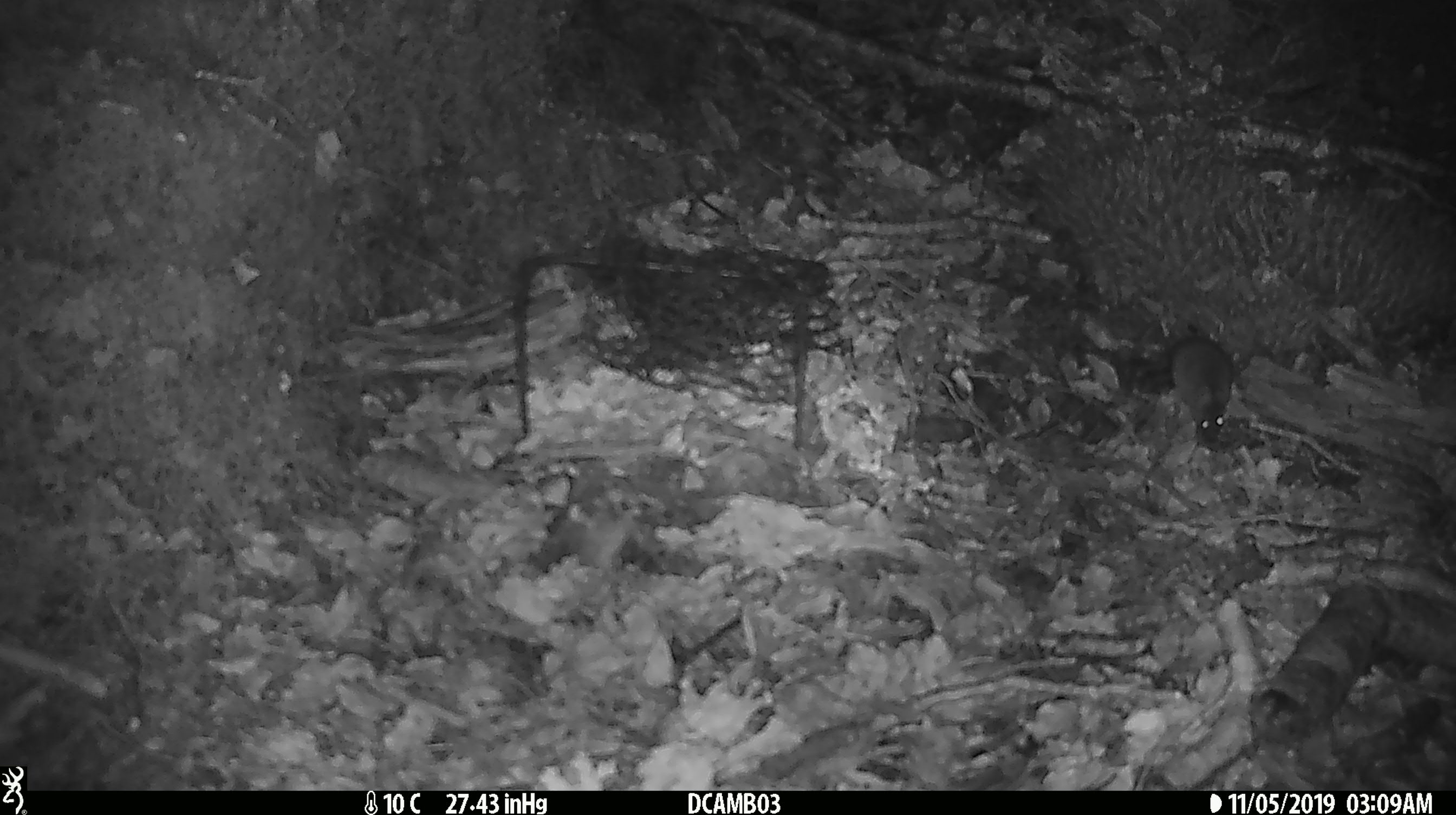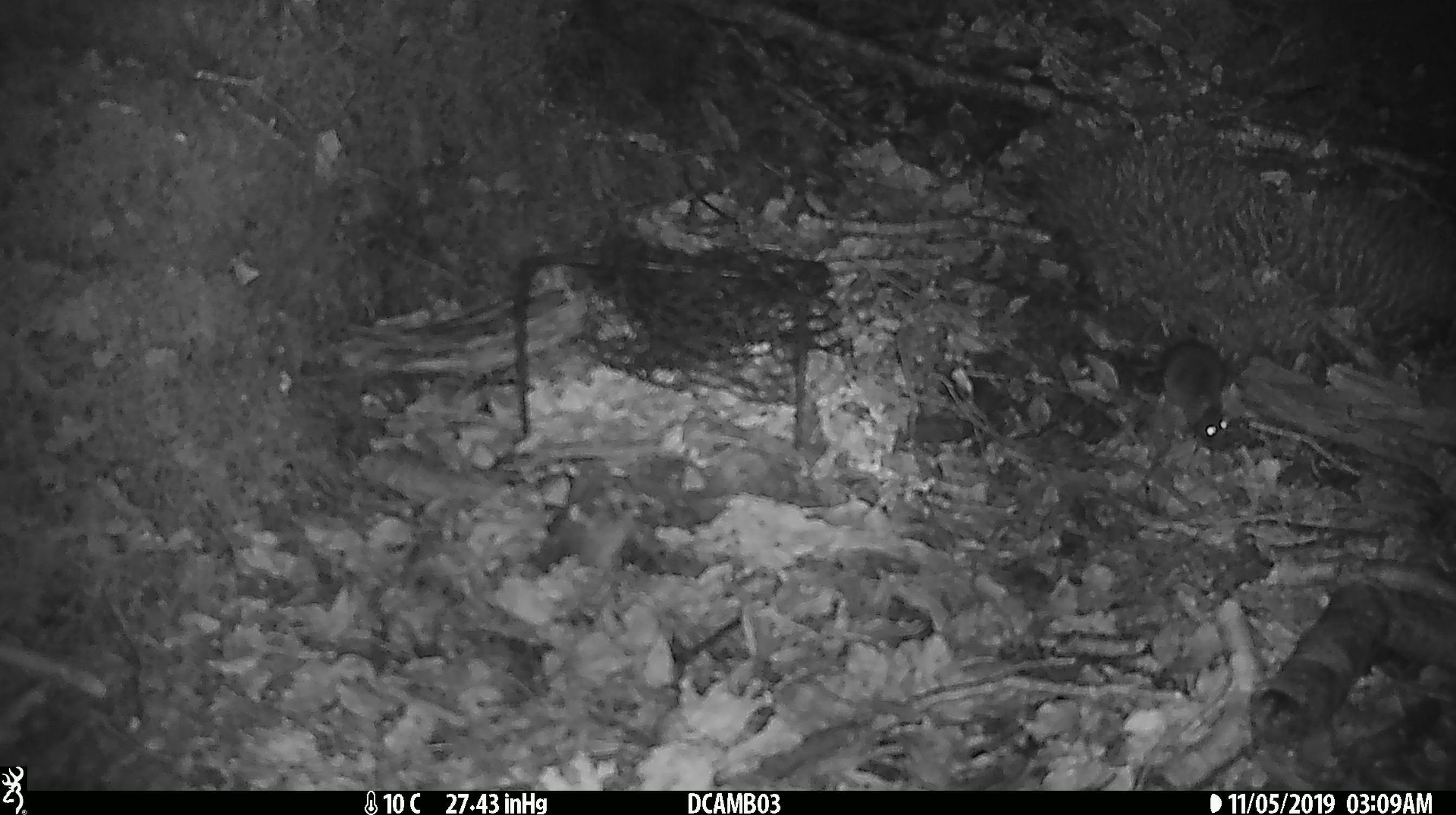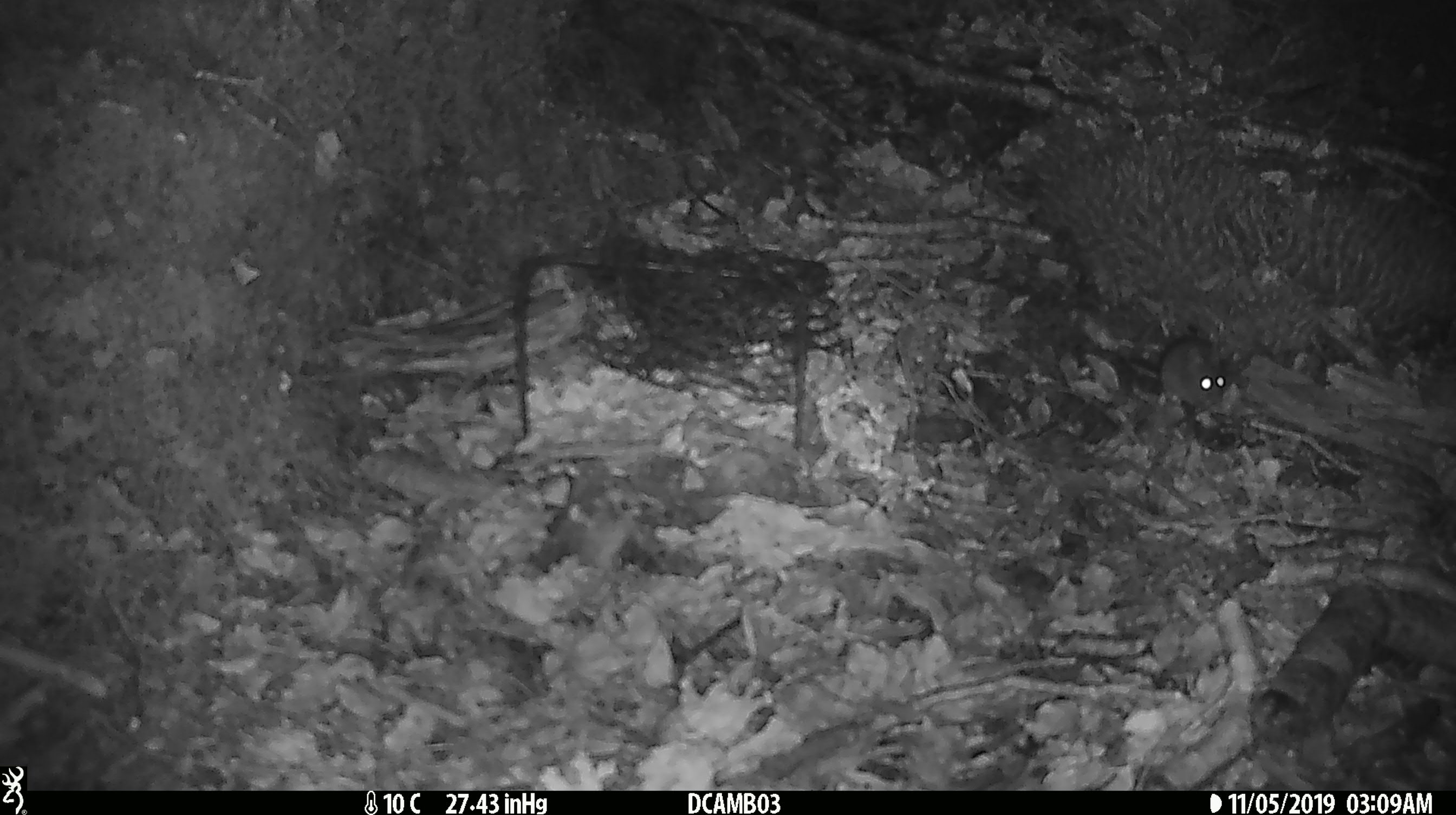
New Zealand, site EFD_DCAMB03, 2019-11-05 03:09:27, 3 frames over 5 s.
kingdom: Animalia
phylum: Chordata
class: Mammalia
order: Rodentia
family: Muridae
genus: Mus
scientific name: Mus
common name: mouse